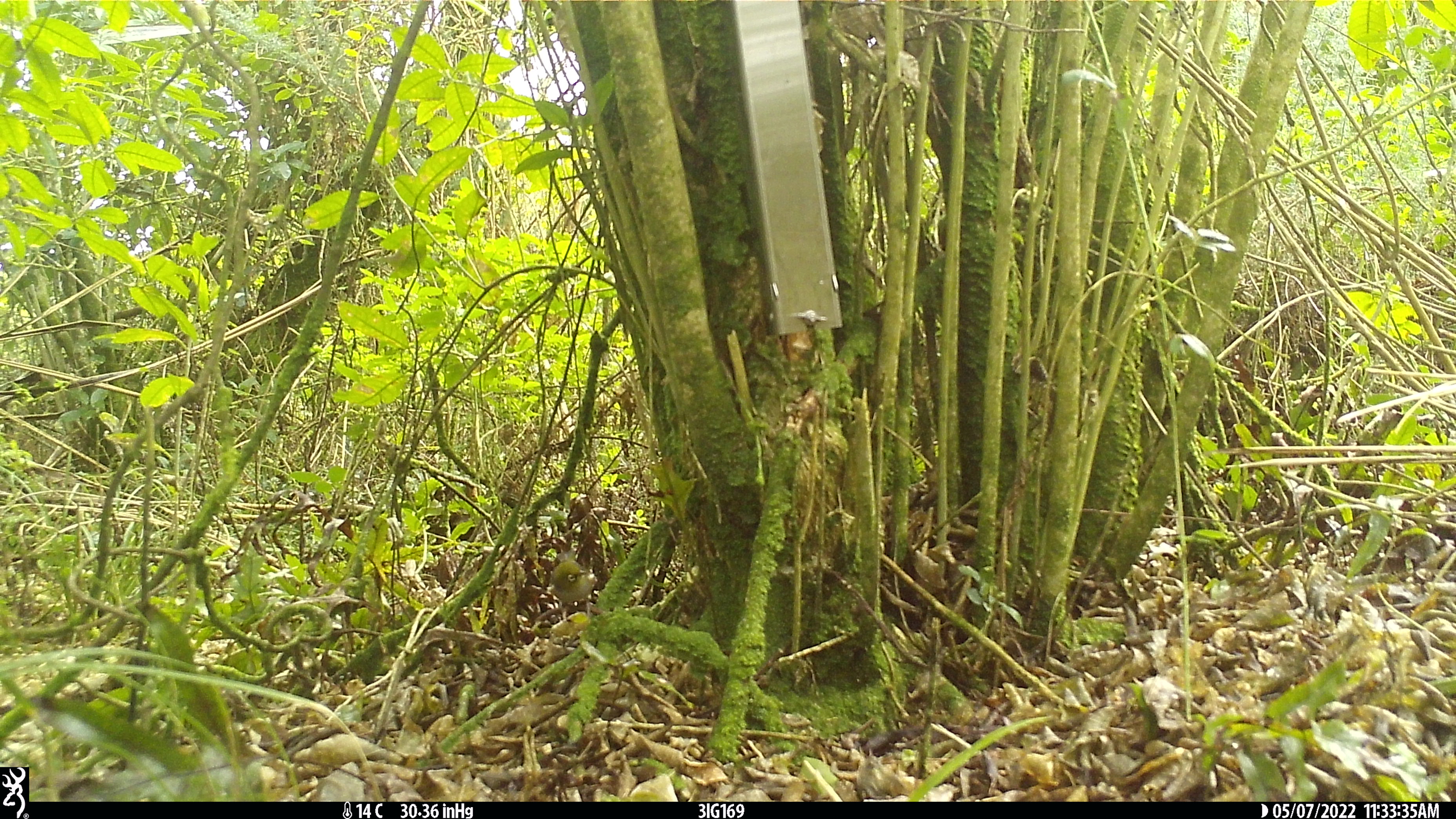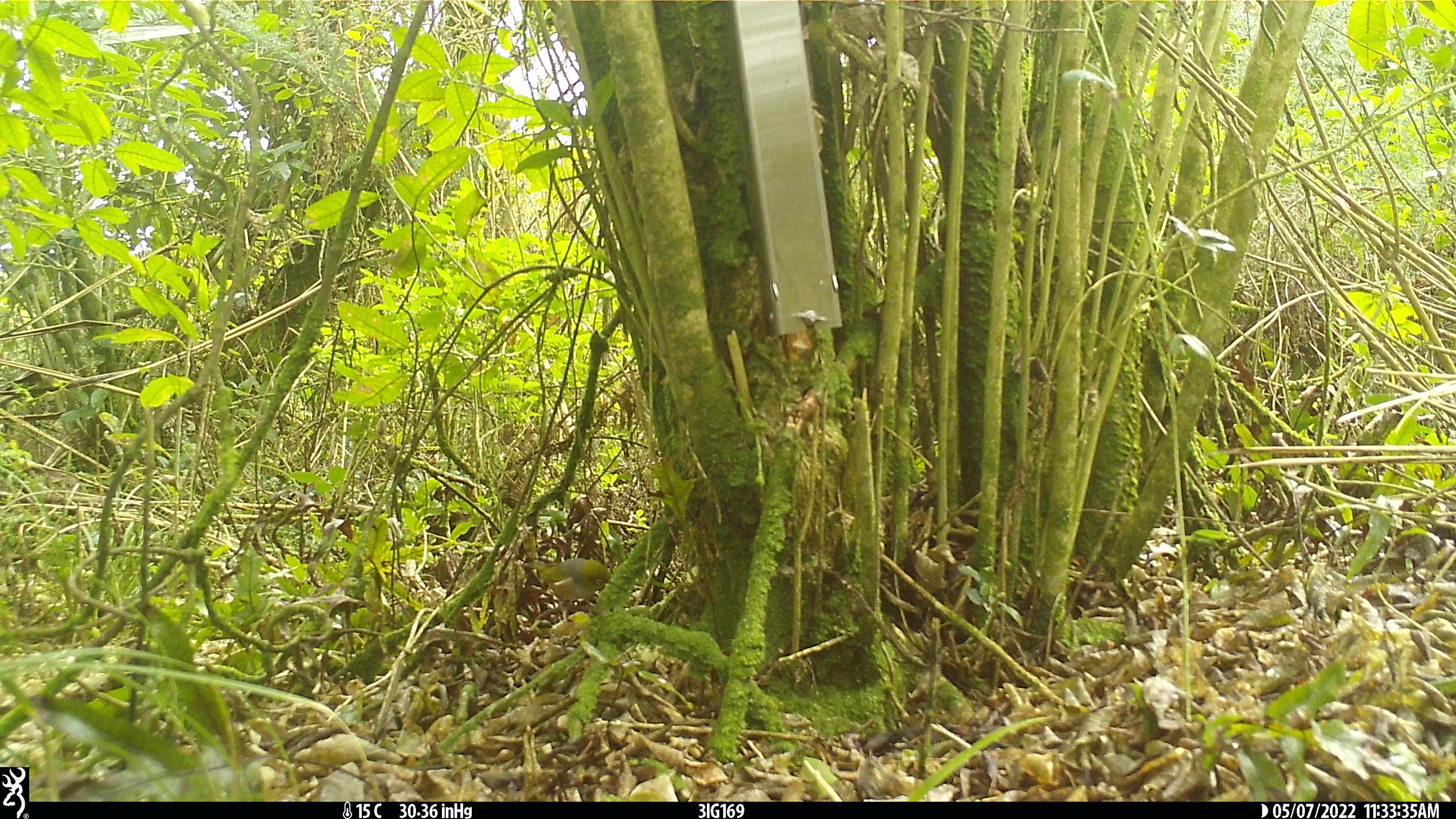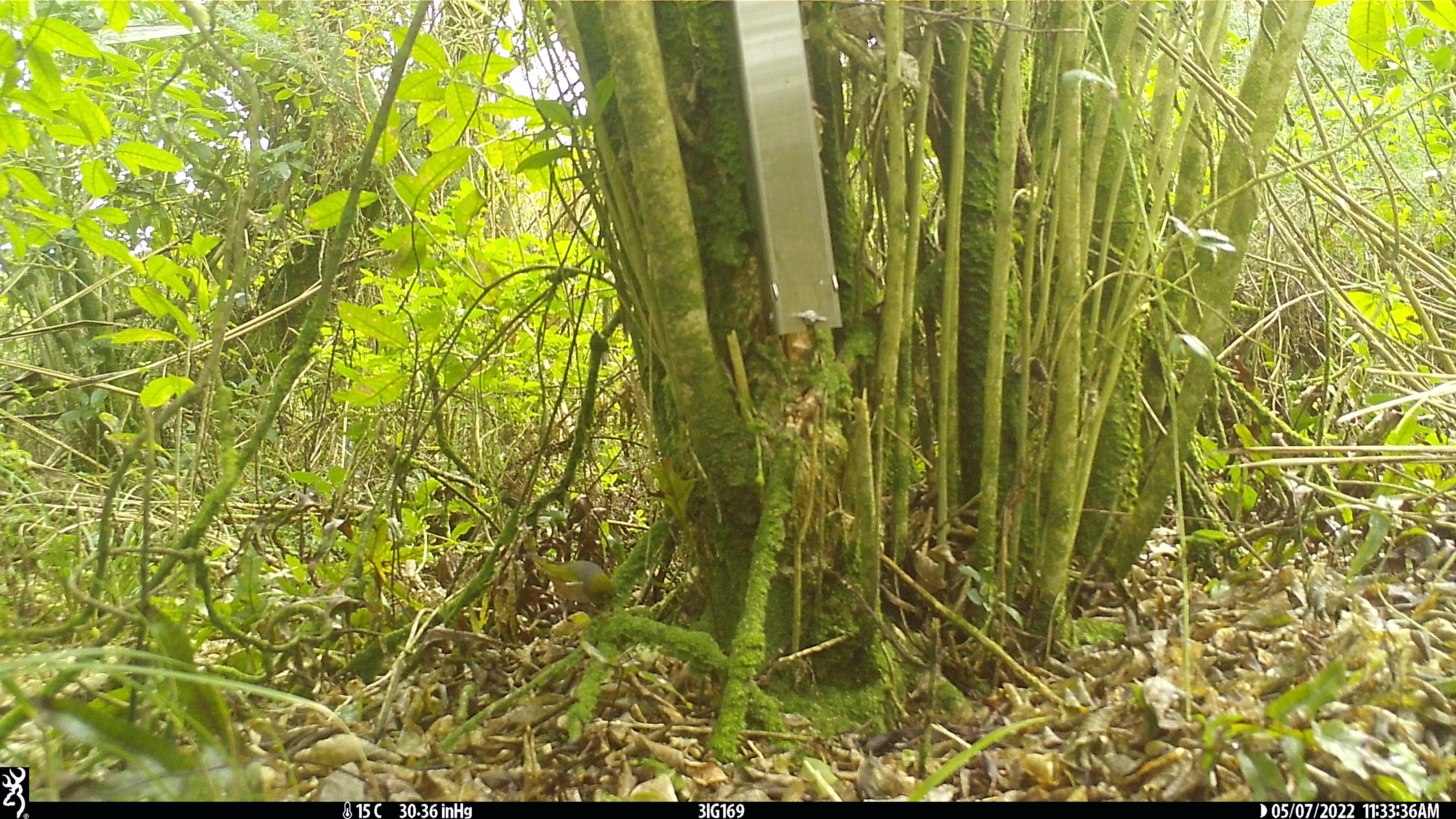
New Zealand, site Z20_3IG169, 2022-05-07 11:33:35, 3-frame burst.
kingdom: Animalia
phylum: Chordata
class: Aves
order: Passeriformes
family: Zosteropidae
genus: Zosterops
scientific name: Zosterops lateralis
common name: silvereye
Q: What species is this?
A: Silvereye (Zosterops lateralis).